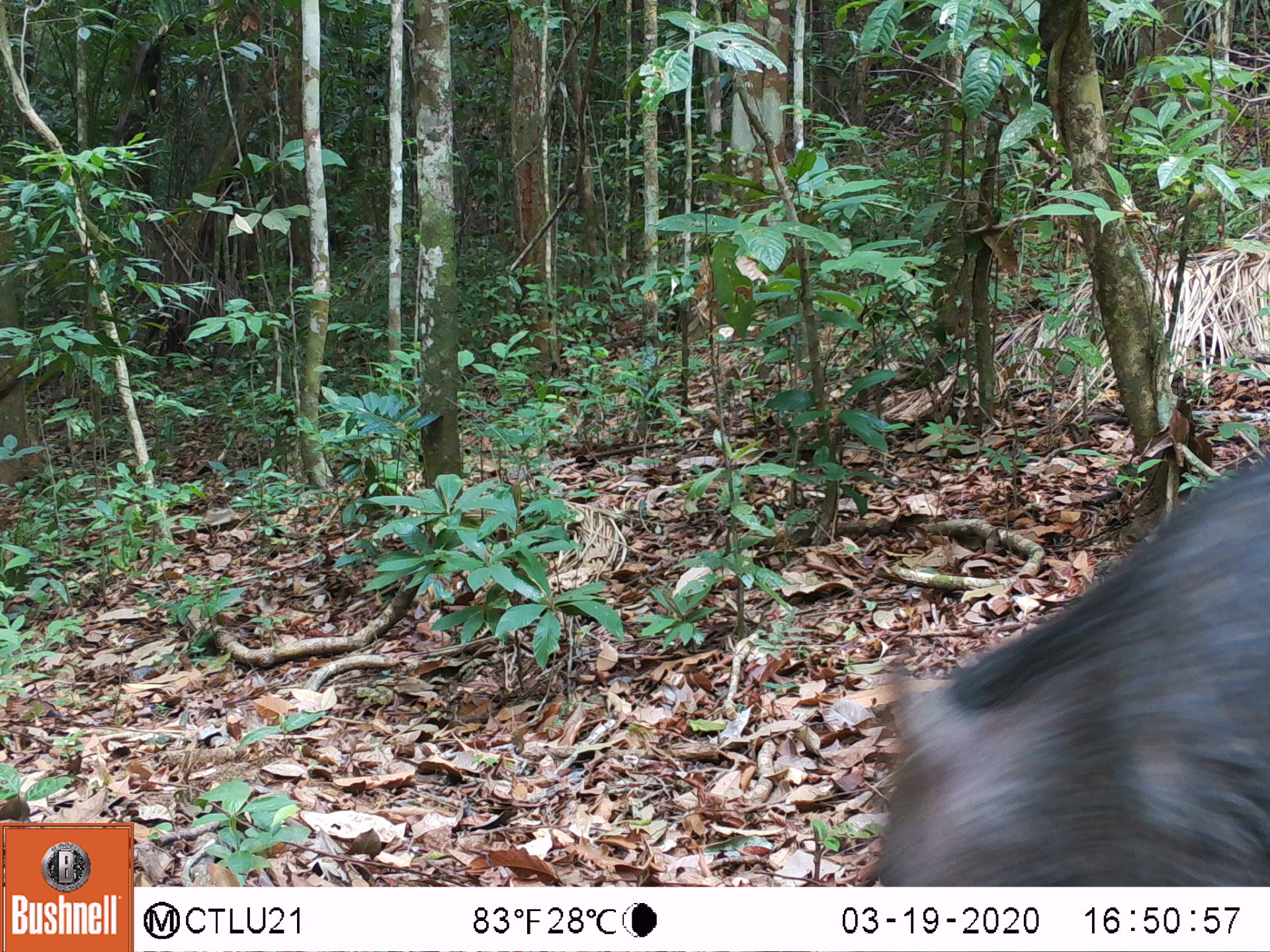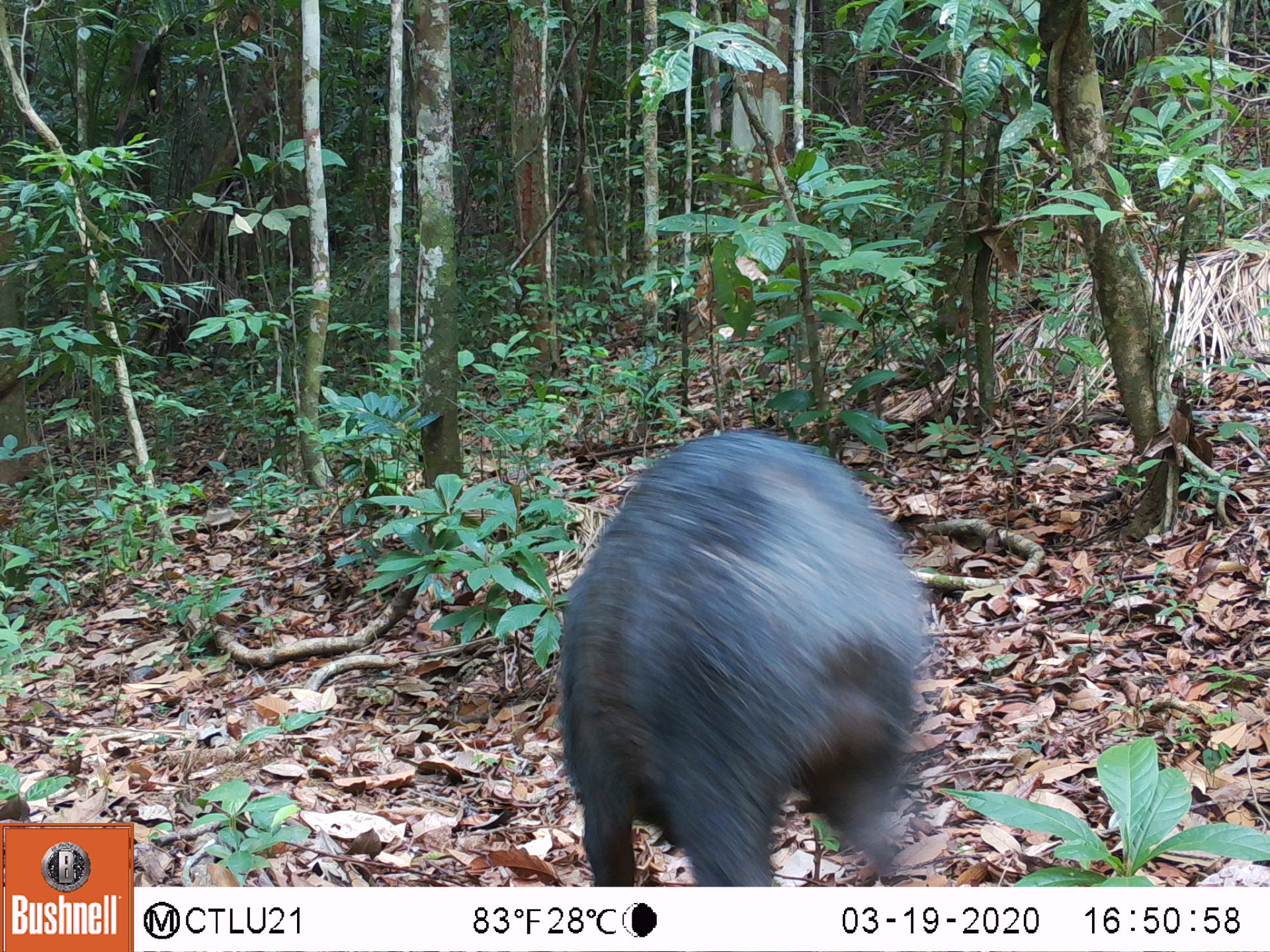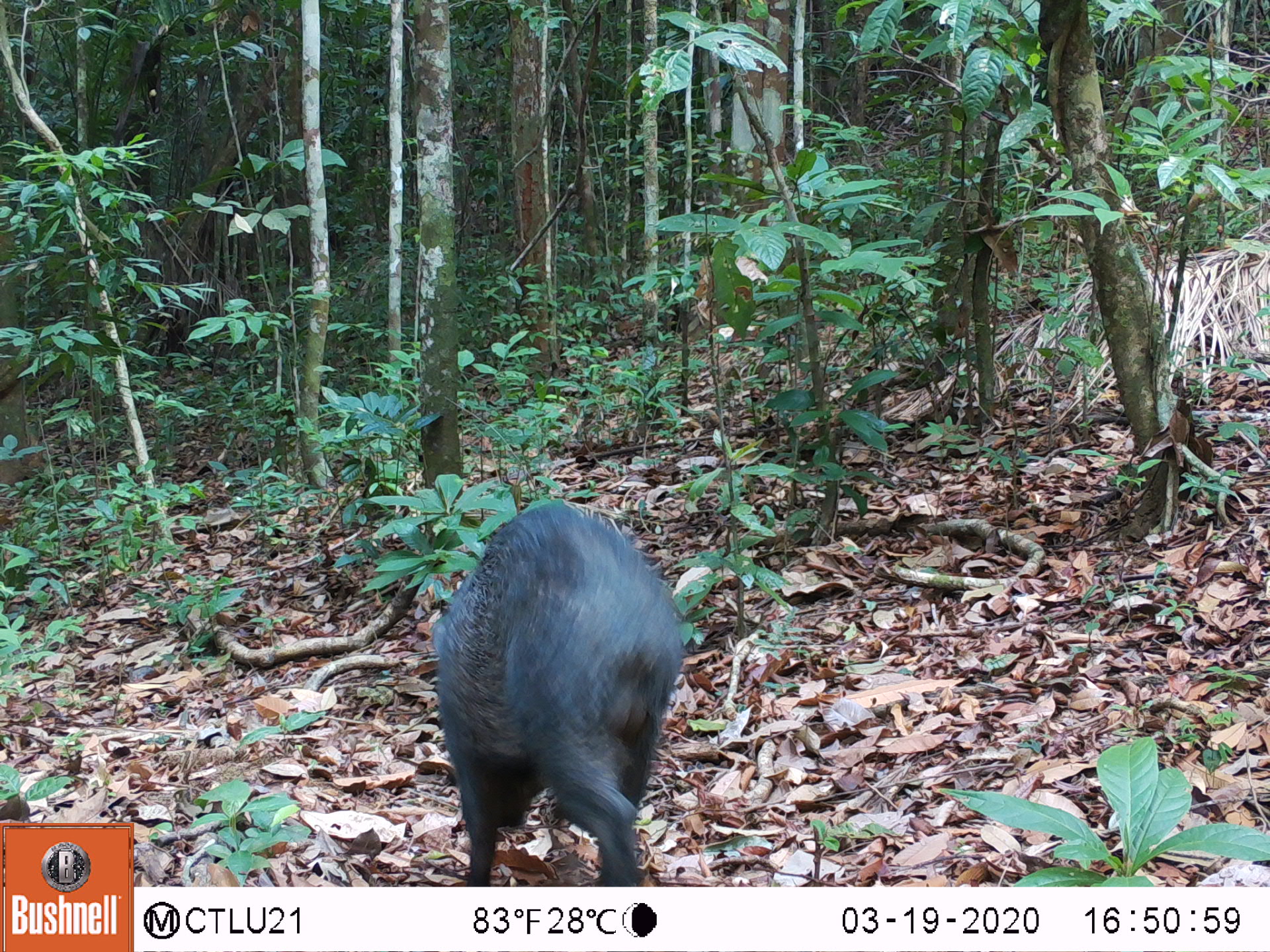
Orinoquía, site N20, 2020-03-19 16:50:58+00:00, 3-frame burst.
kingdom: Animalia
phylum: Chordata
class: Mammalia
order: Artiodactyla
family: Tayassuidae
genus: Pecari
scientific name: Pecari tajacu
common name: collared peccary